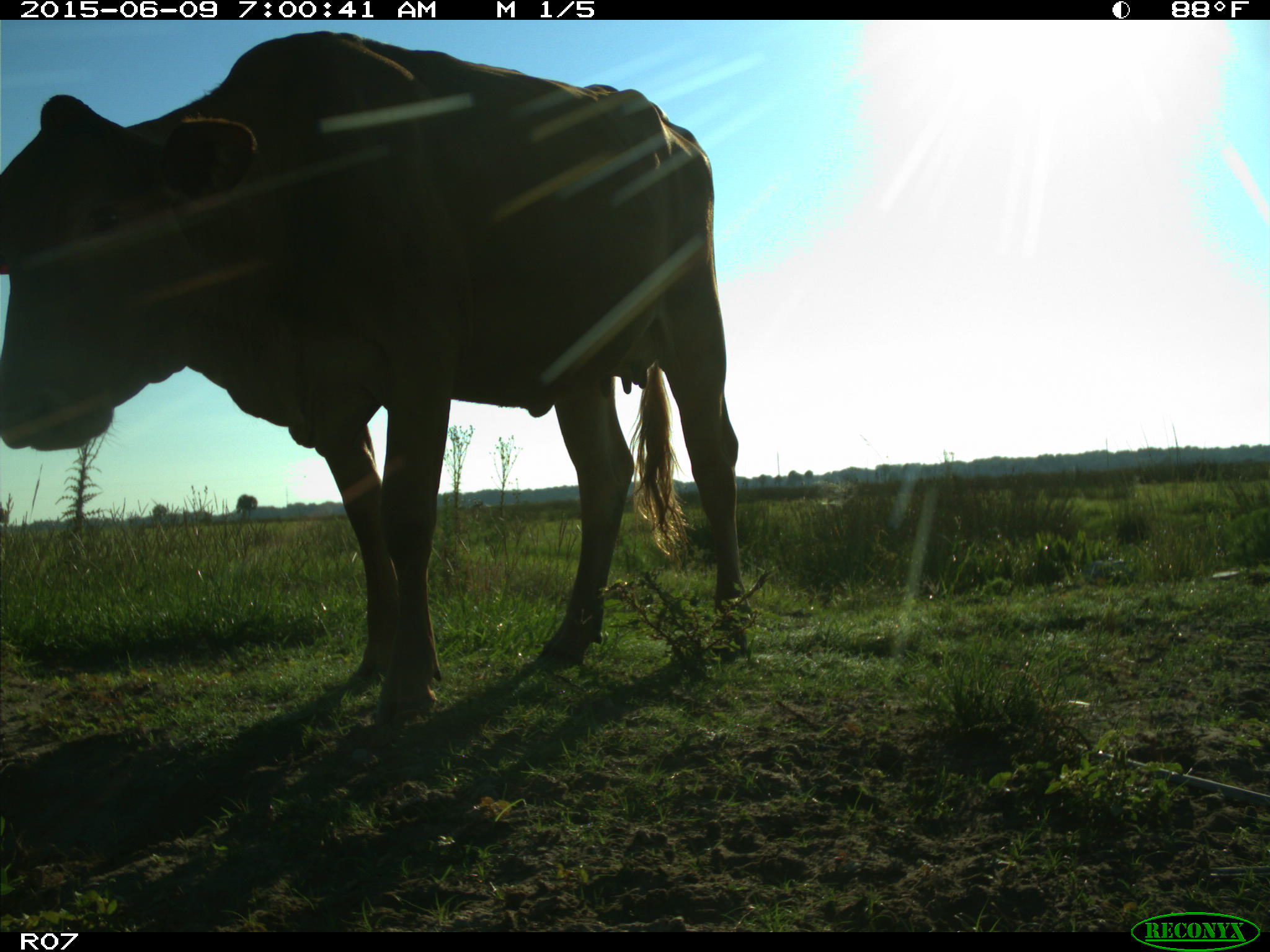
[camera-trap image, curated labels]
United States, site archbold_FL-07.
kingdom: Animalia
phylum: Chordata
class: Mammalia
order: Artiodactyla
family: Bovidae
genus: Bos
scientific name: Bos taurus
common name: domestic cow